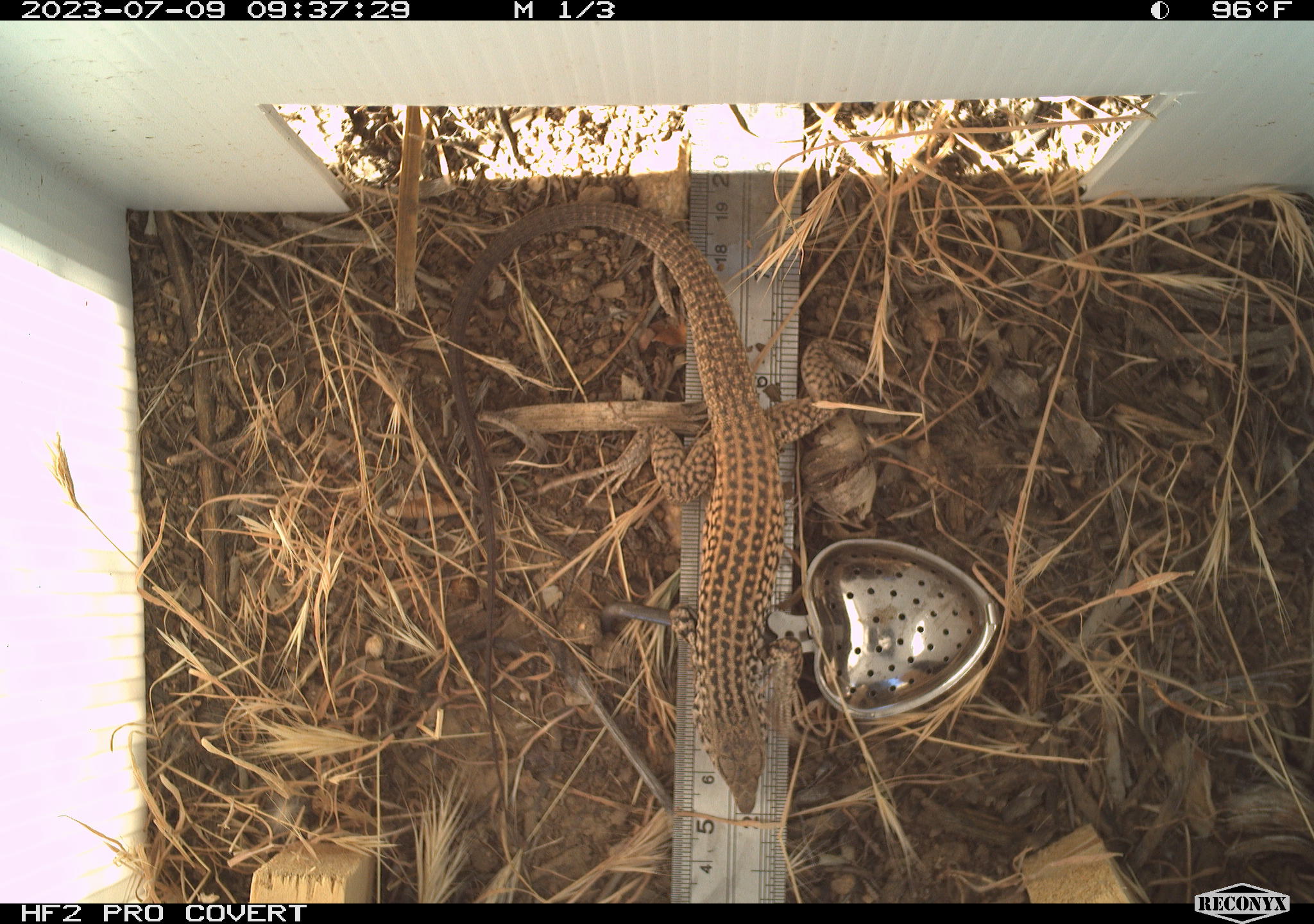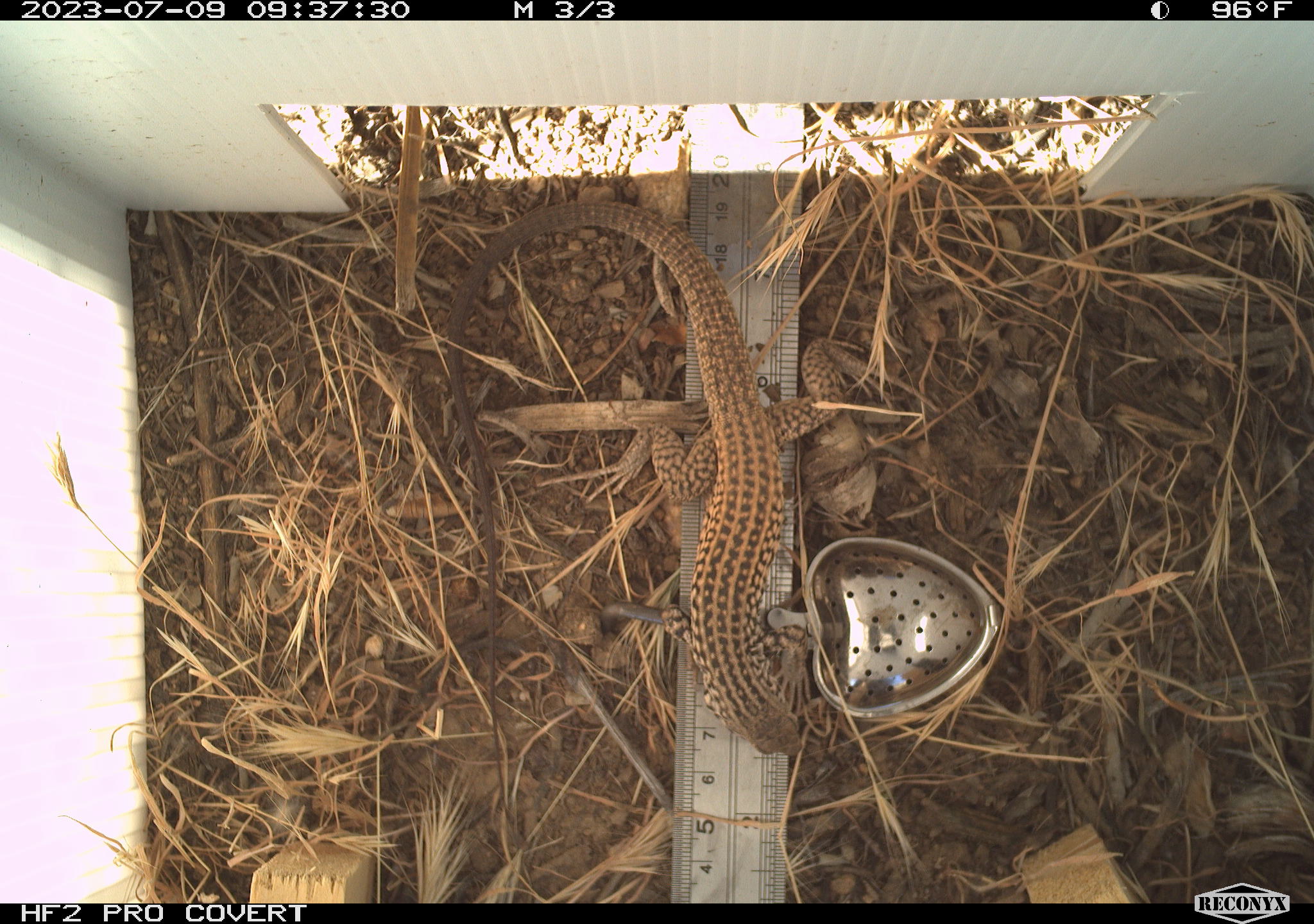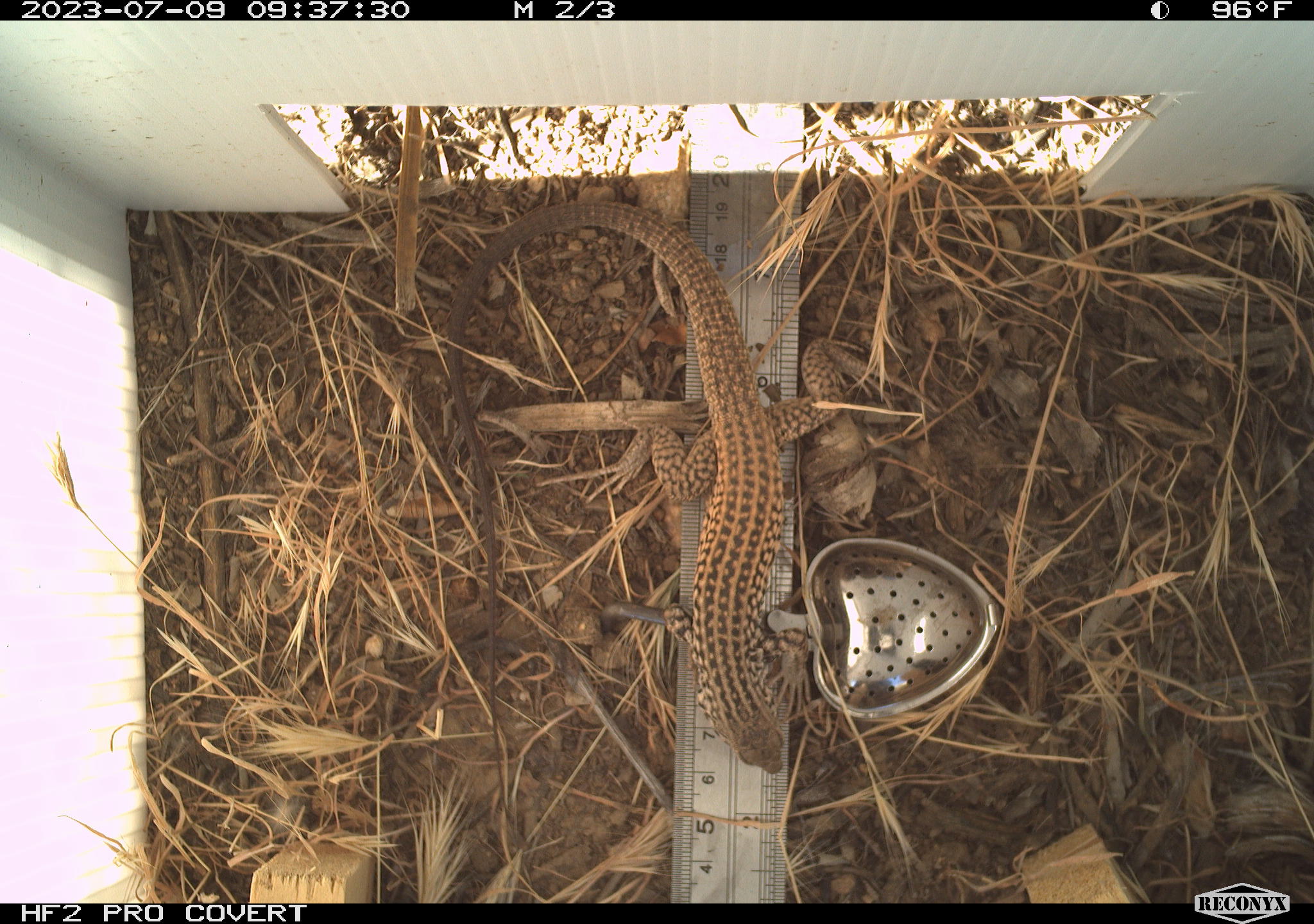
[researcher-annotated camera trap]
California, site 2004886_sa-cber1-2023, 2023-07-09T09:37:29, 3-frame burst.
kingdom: Animalia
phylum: Chordata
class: Reptilia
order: Squamata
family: Teiidae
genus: Aspidoscelis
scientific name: Aspidoscelis tigris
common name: western whiptail